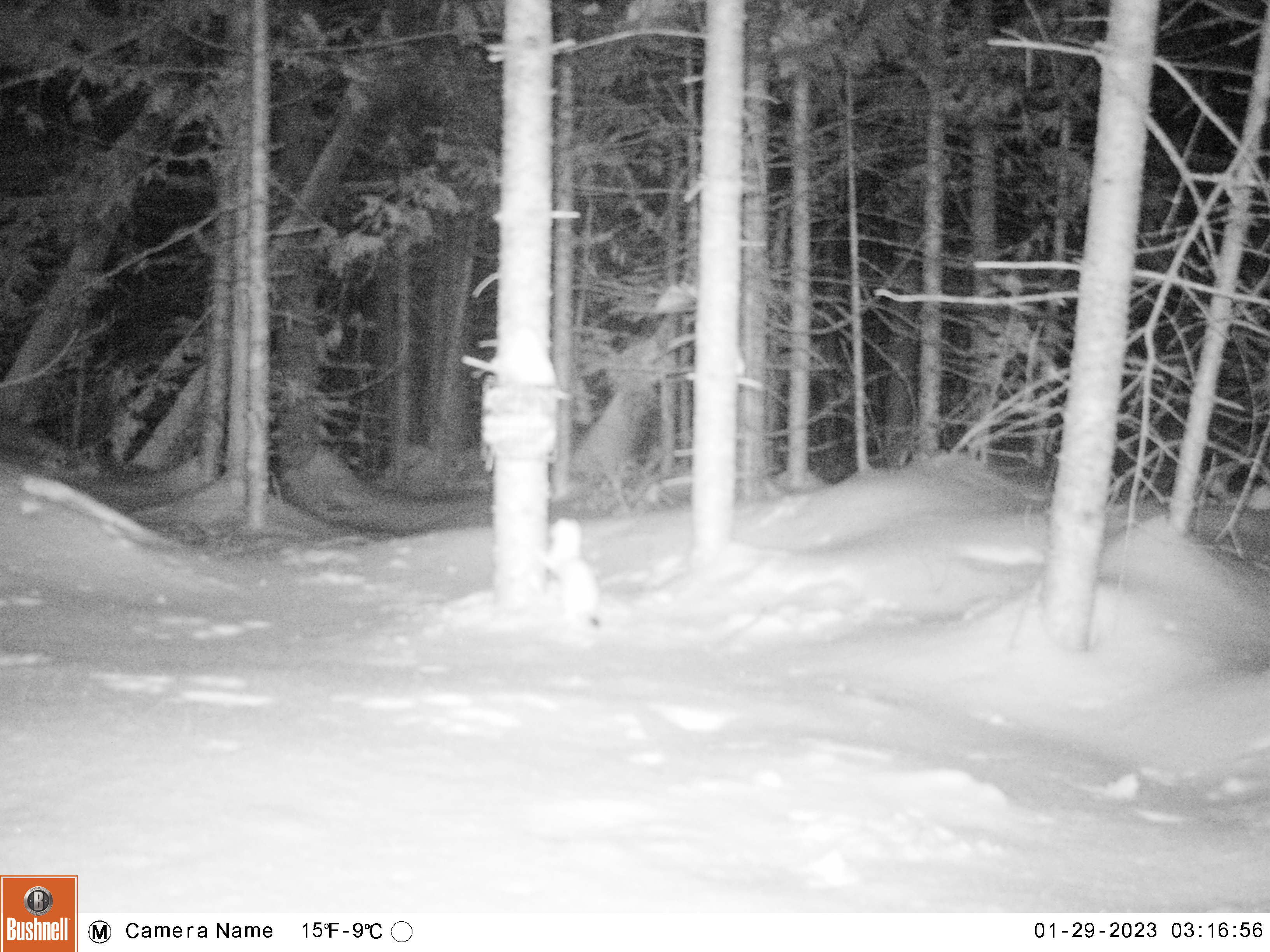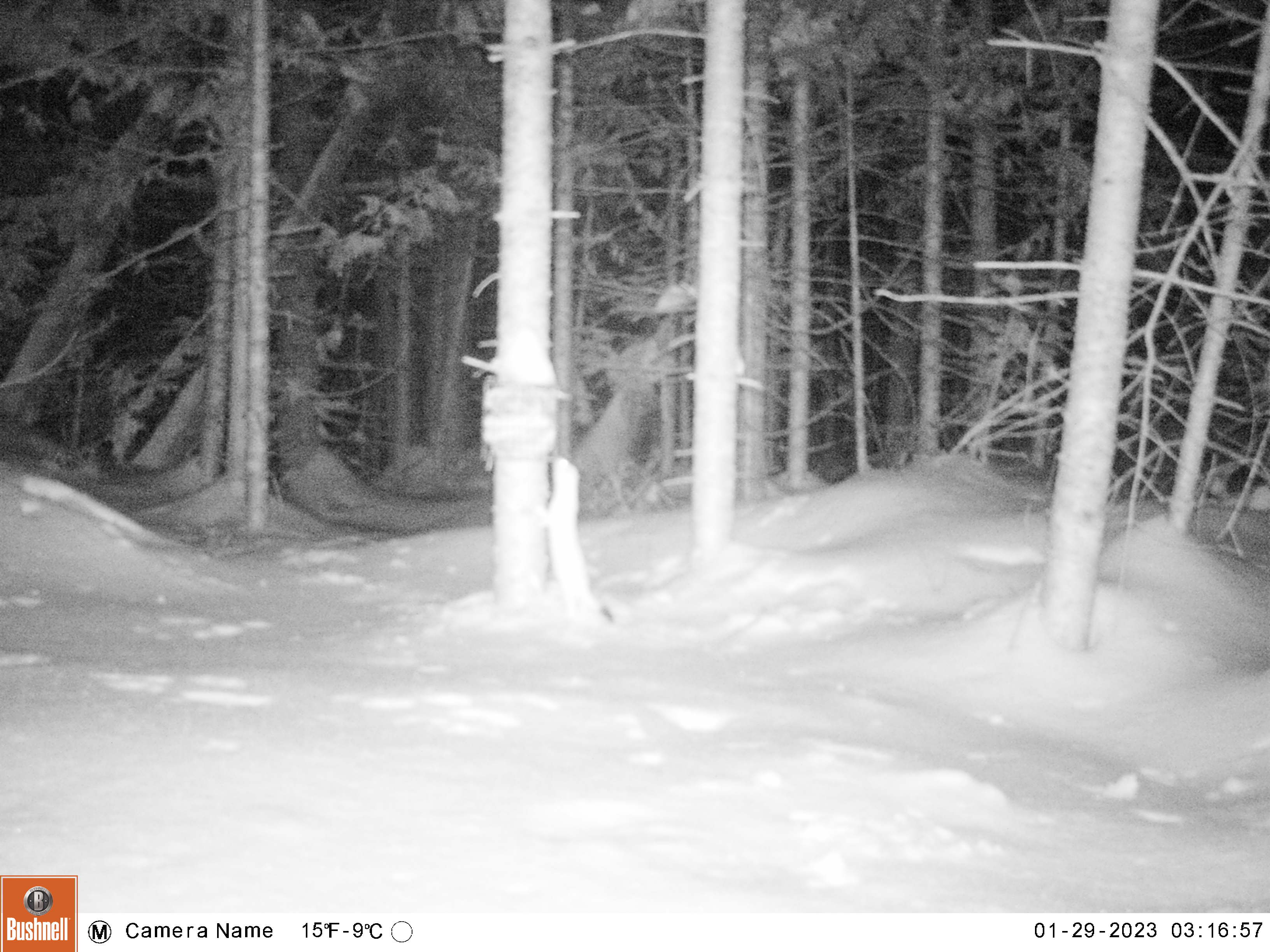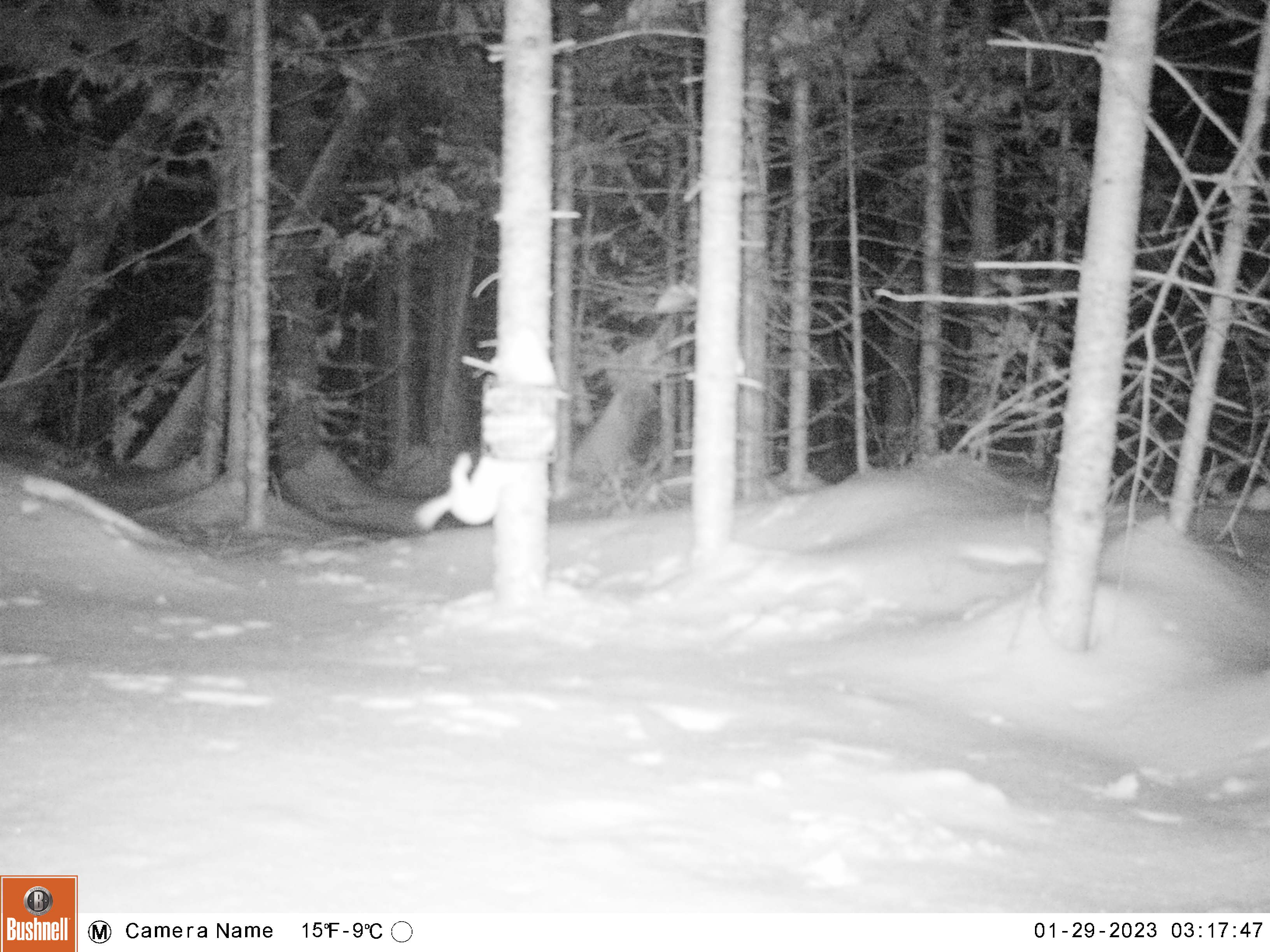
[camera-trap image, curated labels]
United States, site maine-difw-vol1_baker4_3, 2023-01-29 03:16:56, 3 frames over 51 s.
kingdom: Animalia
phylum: Chordata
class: Mammalia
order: Carnivora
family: Mustelidae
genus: Mustela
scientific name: Mustela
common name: weasel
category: weasel sp.